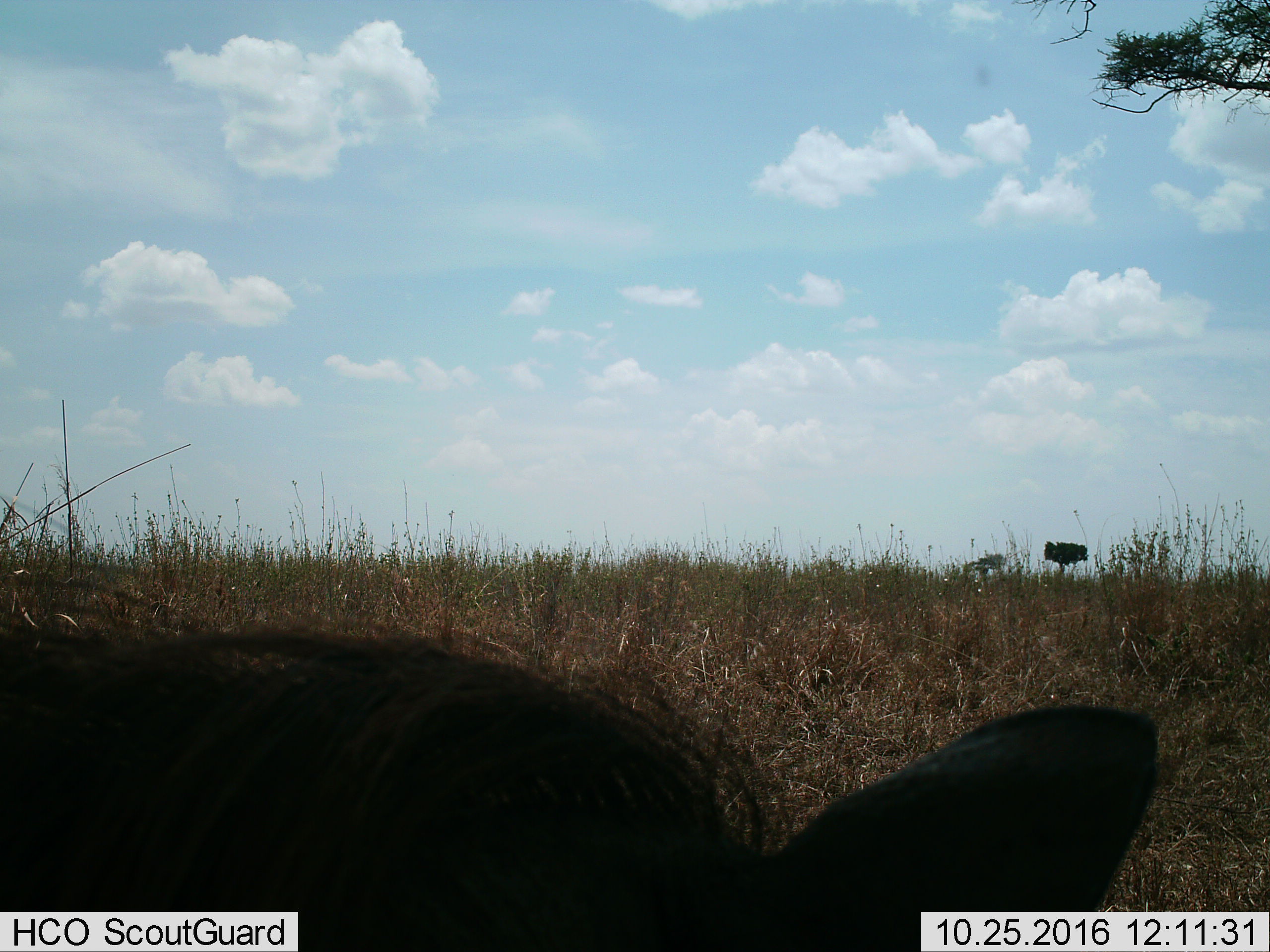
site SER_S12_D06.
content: unidentified animal